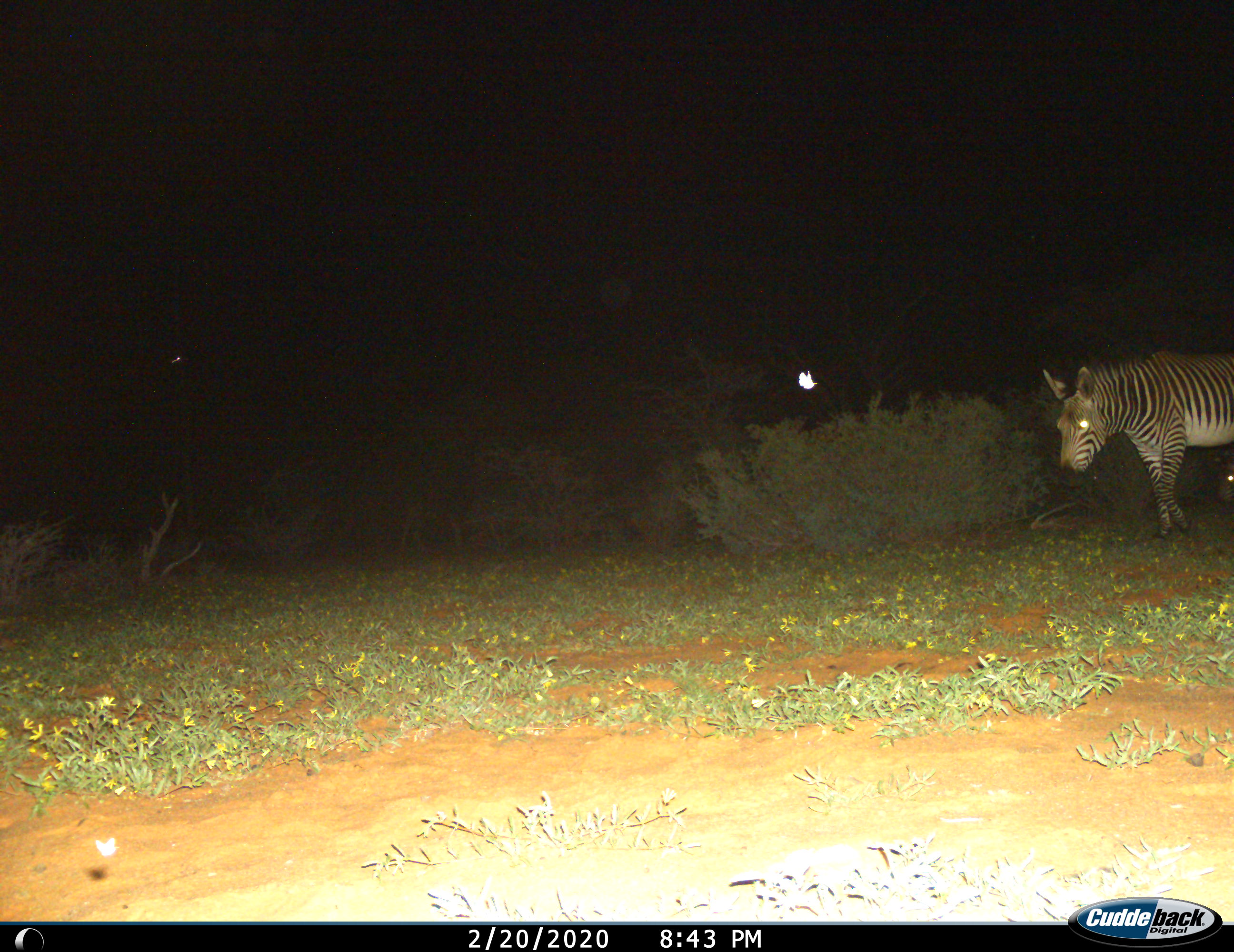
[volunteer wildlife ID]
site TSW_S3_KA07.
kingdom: Animalia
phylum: Chordata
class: Mammalia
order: Perissodactyla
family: Equidae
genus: Equus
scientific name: Equus zebra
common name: mountain zebra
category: zebramountain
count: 1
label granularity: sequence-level